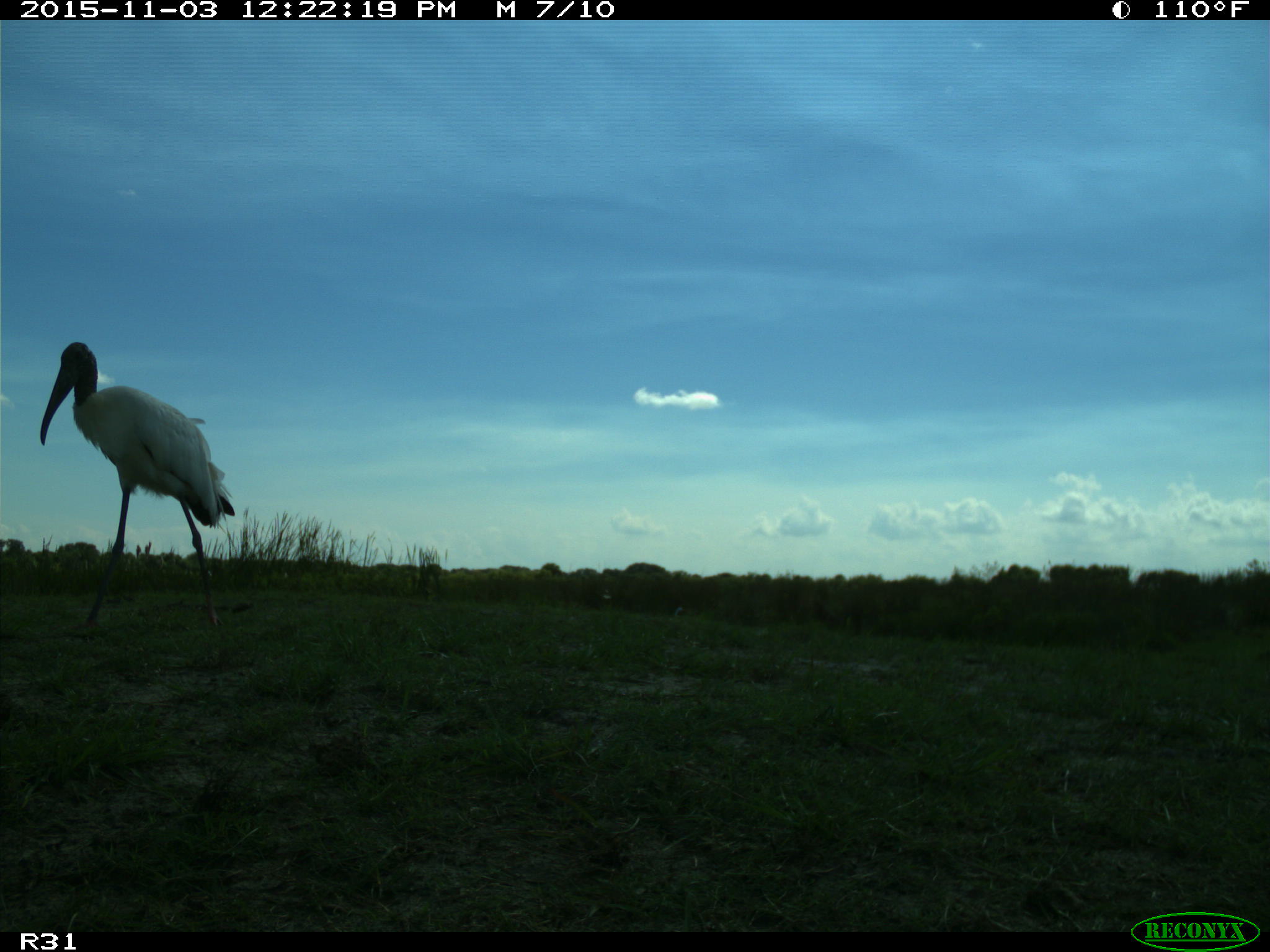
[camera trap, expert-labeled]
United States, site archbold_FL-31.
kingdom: Animalia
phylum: Chordata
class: Aves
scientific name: Aves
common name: birds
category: unidentified bird